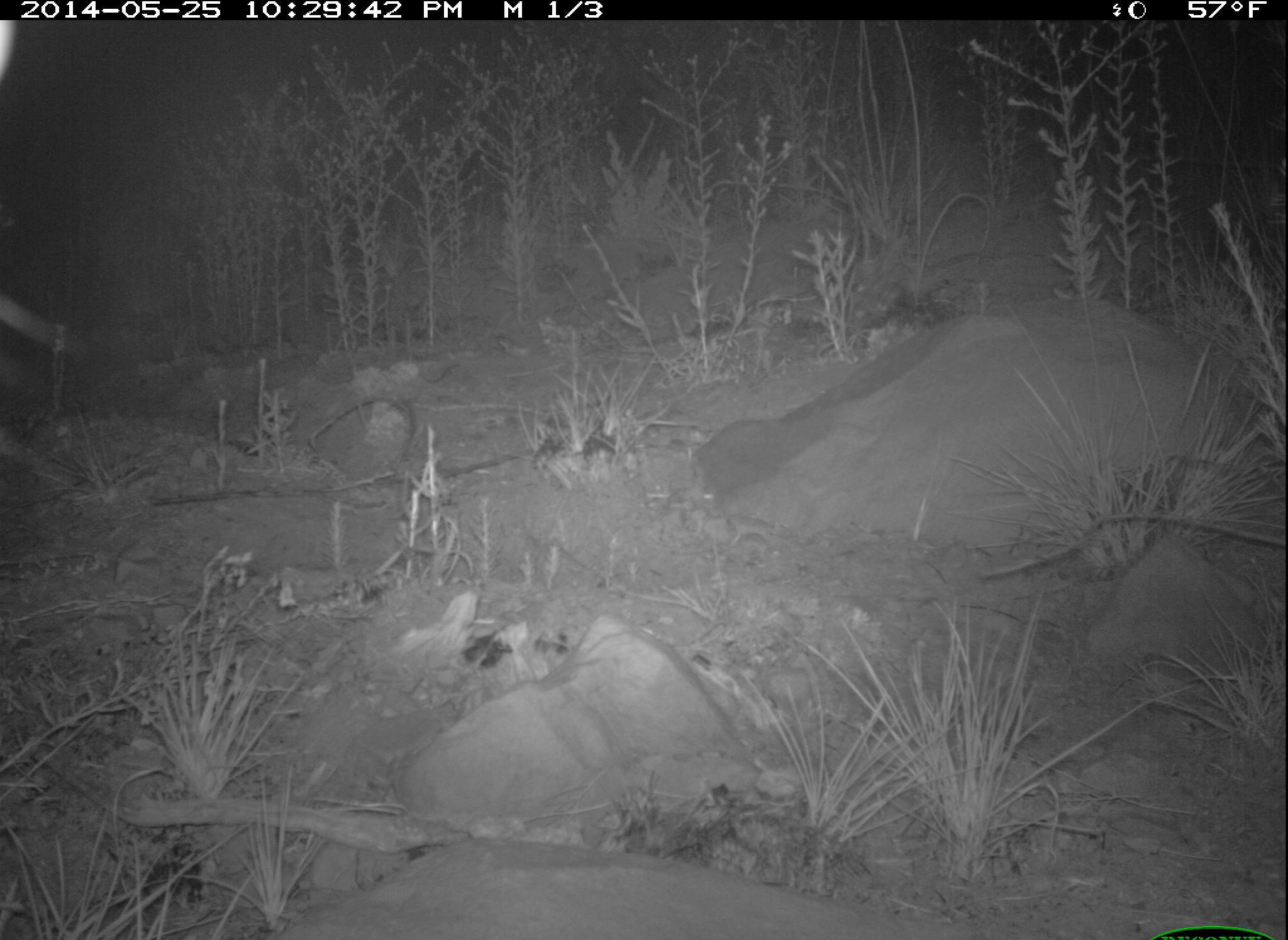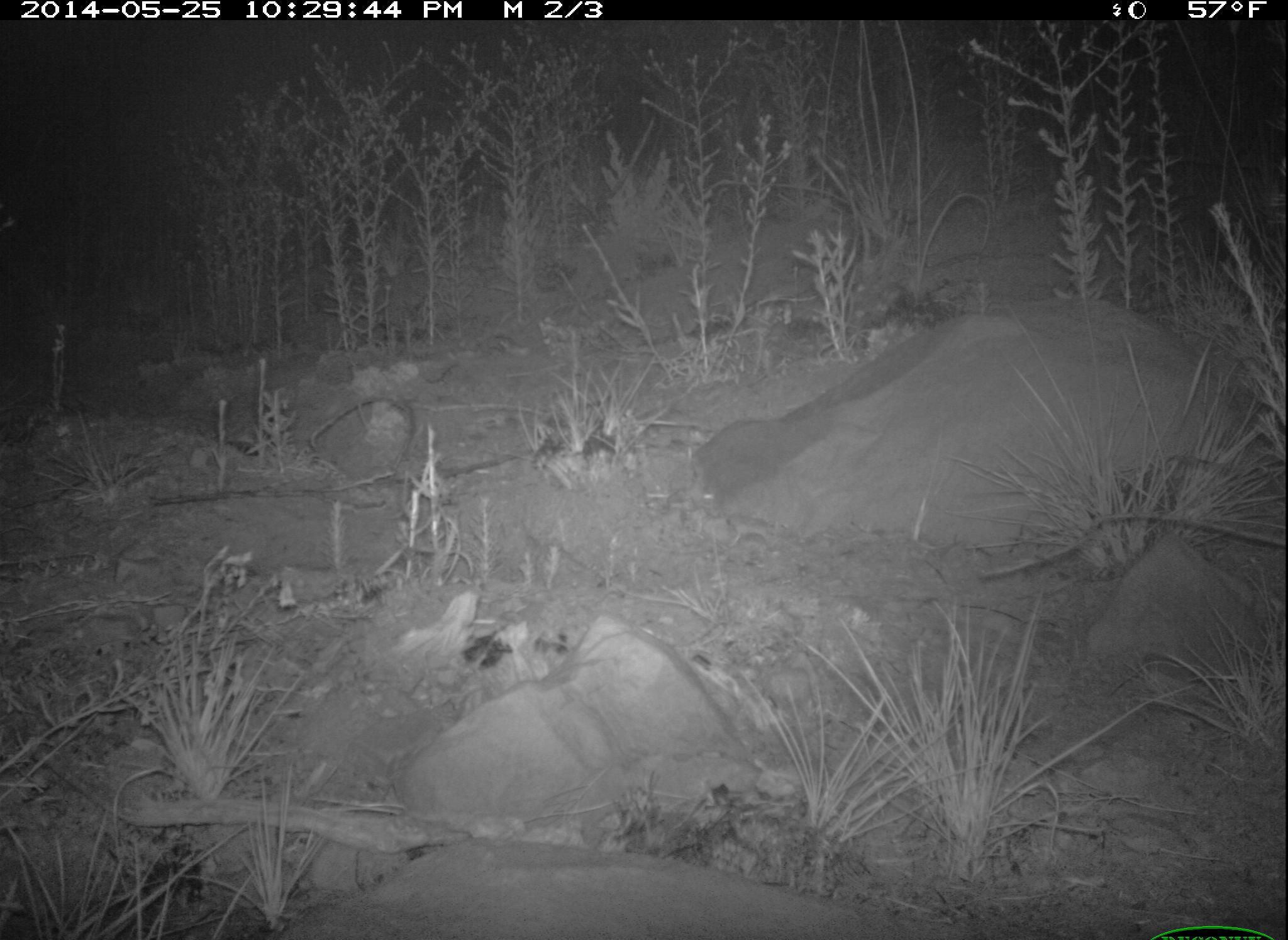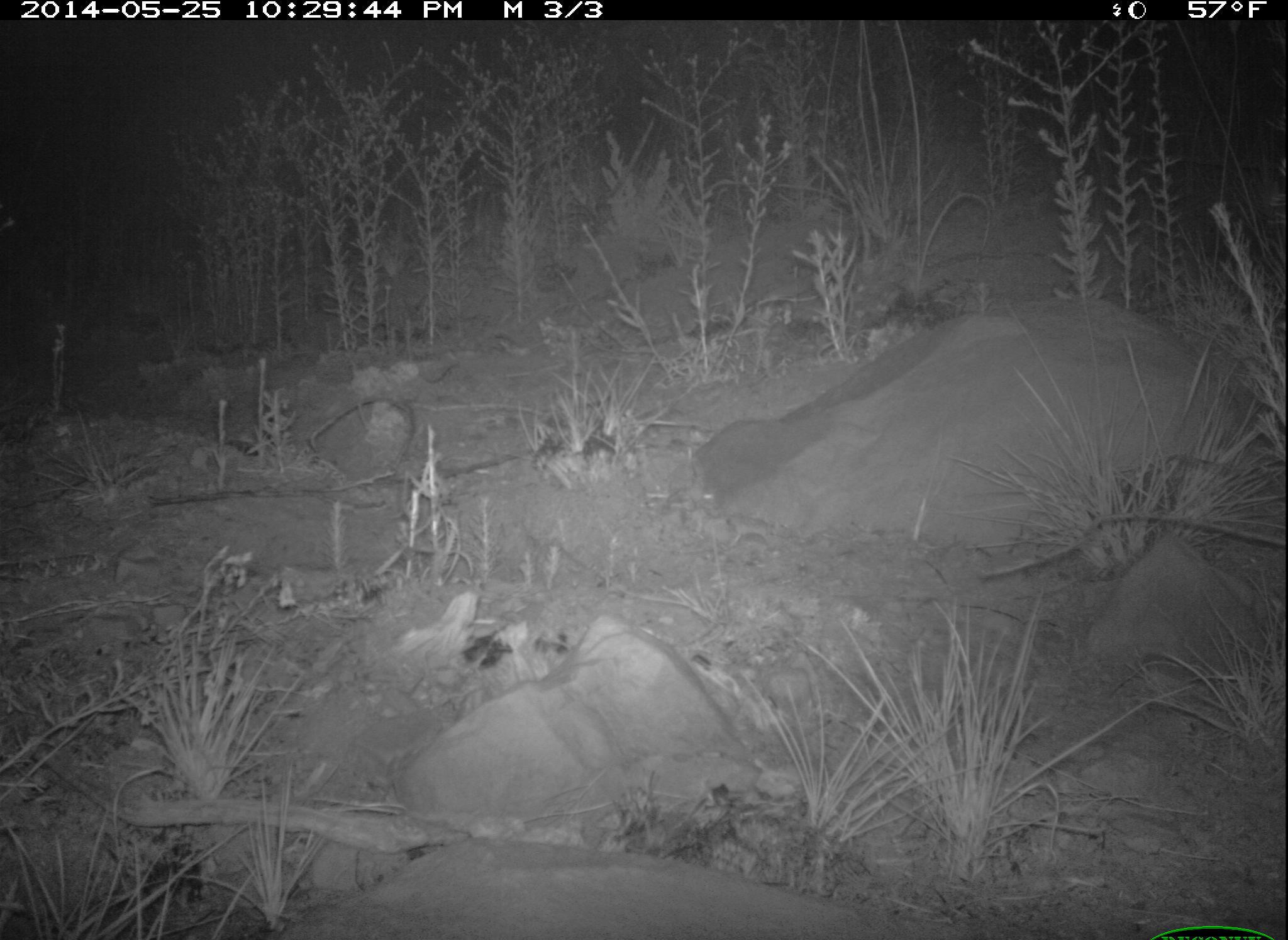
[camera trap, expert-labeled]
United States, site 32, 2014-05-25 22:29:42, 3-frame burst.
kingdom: Animalia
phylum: Chordata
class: Mammalia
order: Artiodactyla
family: Cervidae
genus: Odocoileus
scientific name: Odocoileus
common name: deer